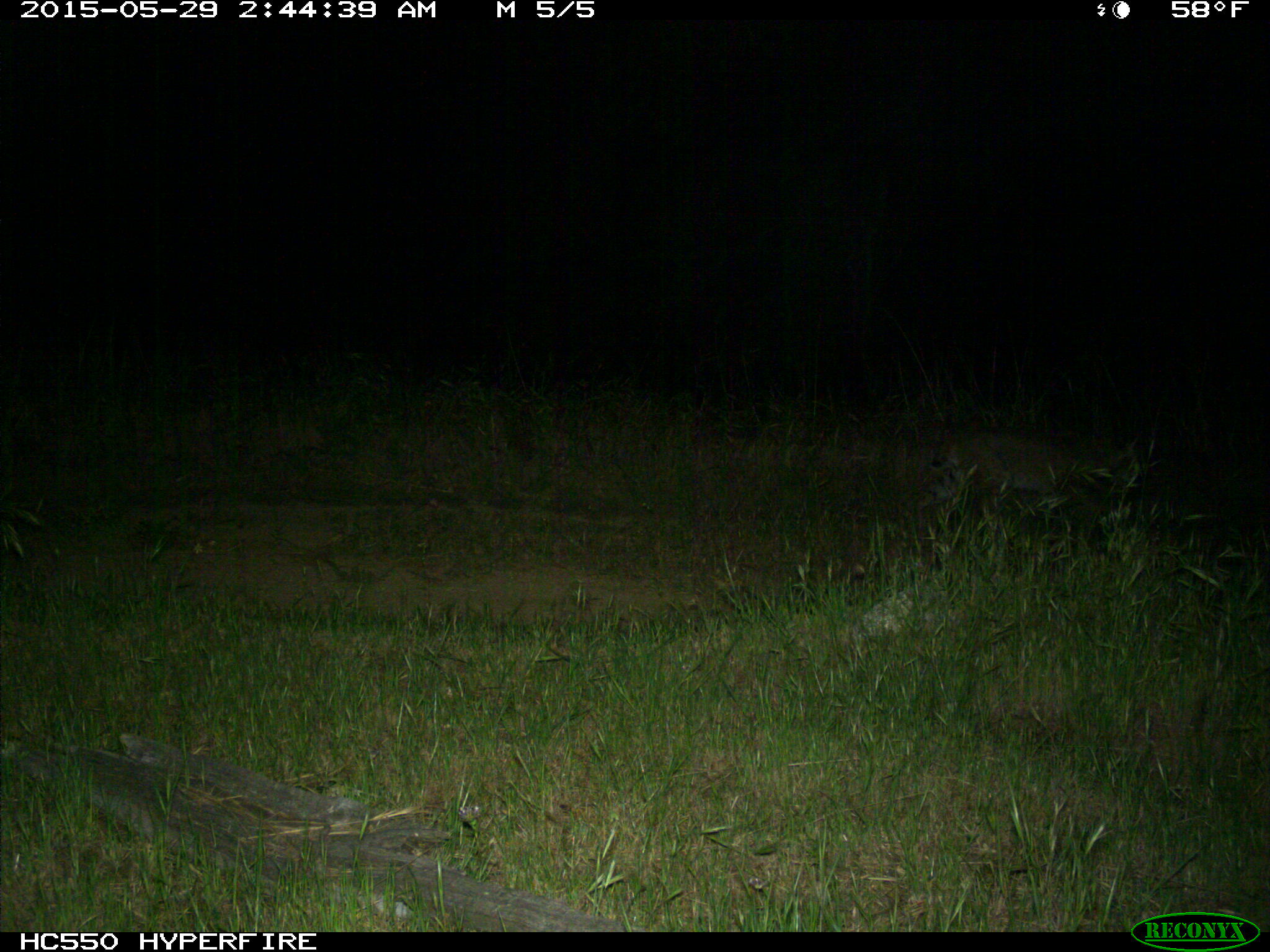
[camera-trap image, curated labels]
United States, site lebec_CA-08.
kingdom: Animalia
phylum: Chordata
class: Mammalia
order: Carnivora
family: Felidae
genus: Lynx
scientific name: Lynx rufus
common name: bobcat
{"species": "Lynx rufus (bobcat)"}